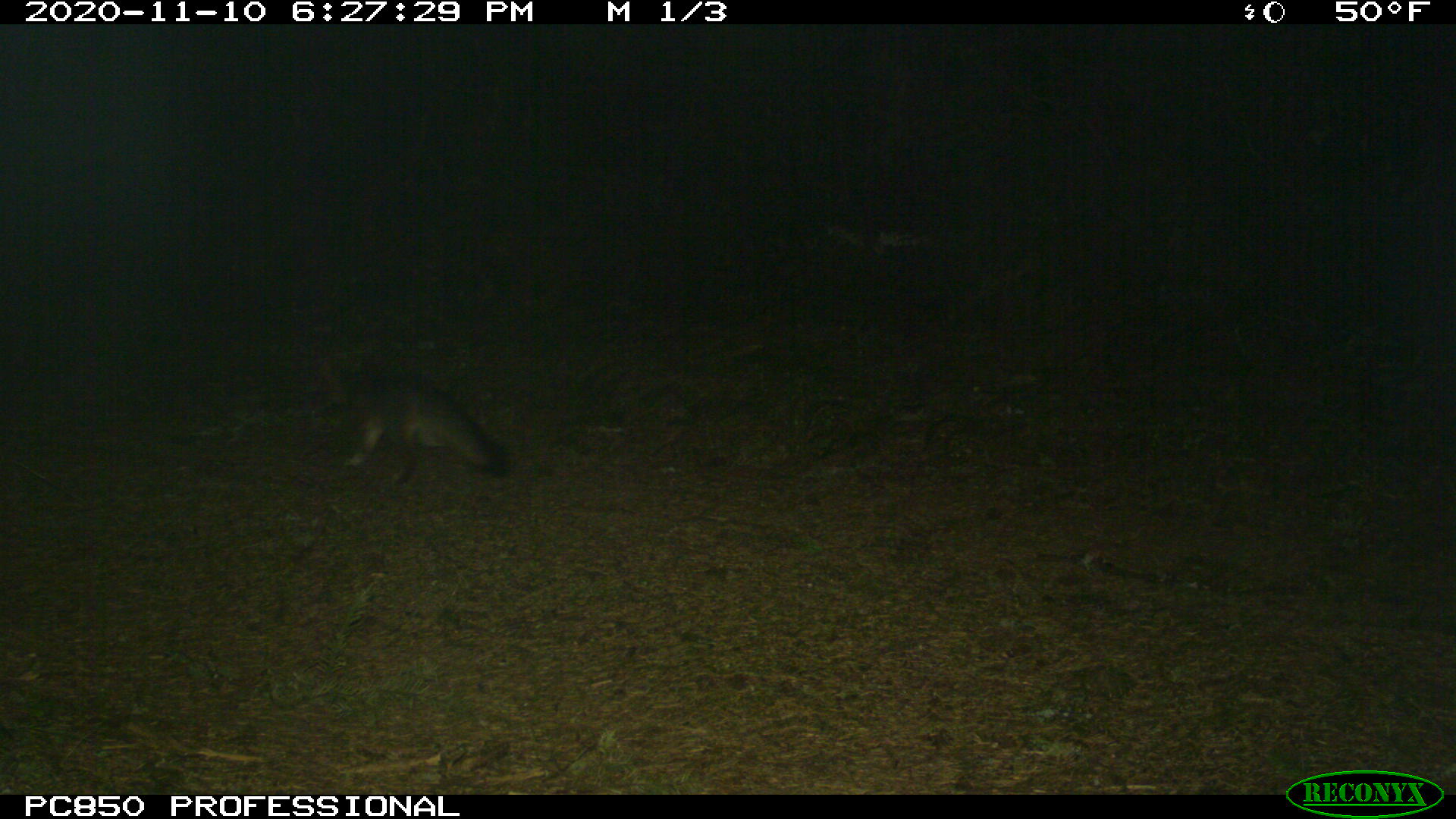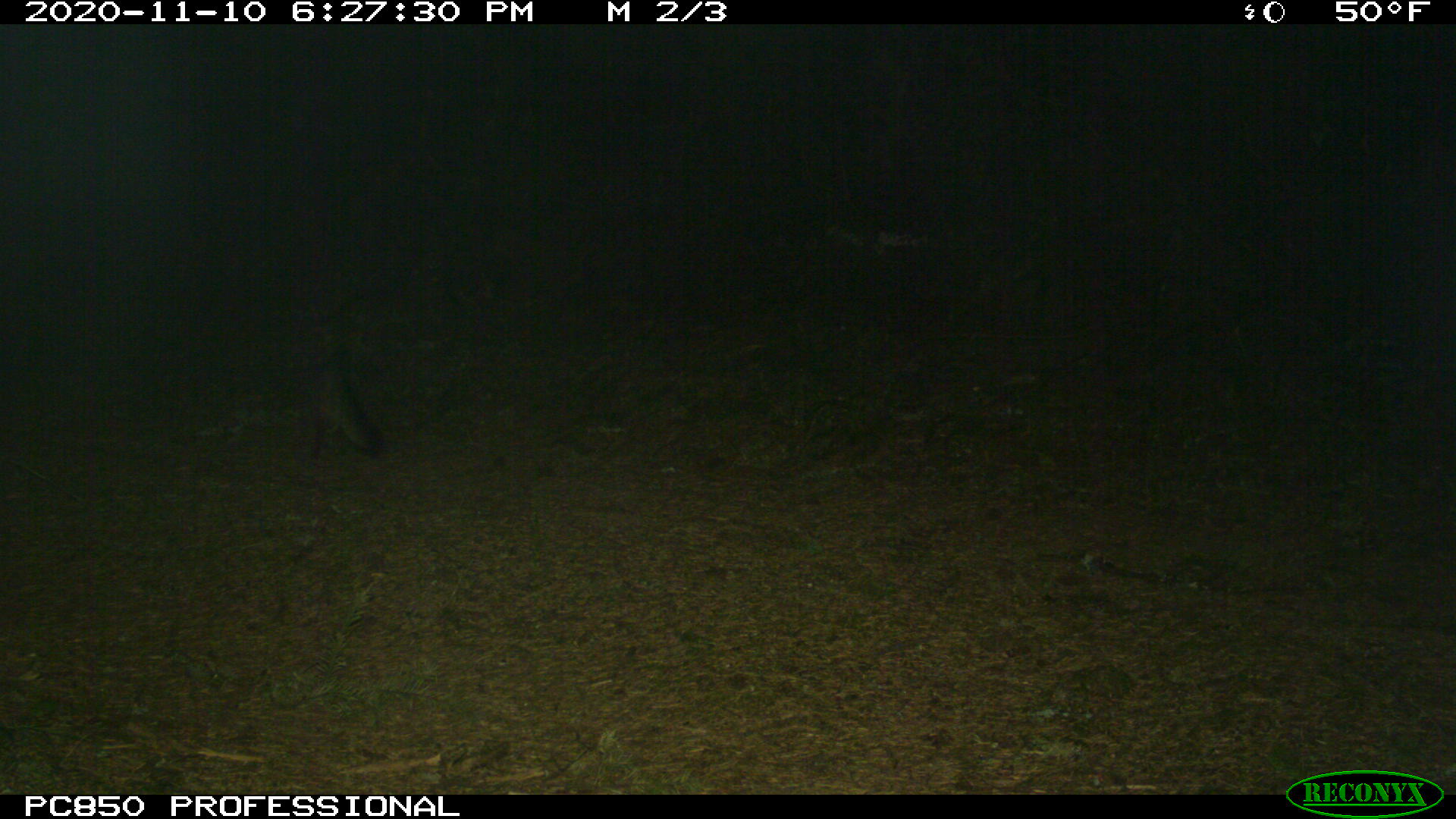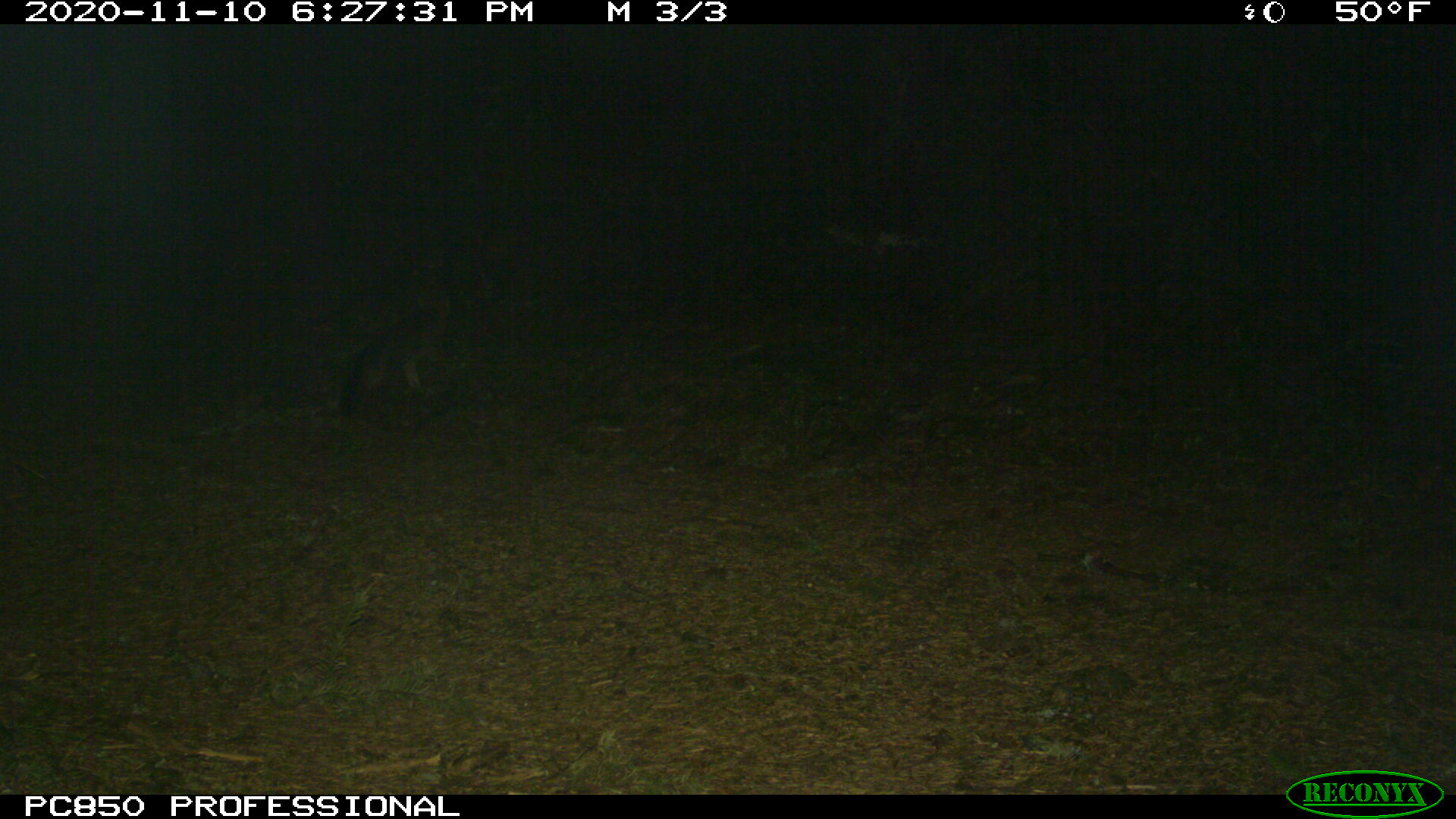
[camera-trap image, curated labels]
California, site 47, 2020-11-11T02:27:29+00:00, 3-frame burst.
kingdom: Animalia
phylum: Chordata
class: Mammalia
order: Carnivora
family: Canidae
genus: Urocyon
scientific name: Urocyon cinereoargenteus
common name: gray fox